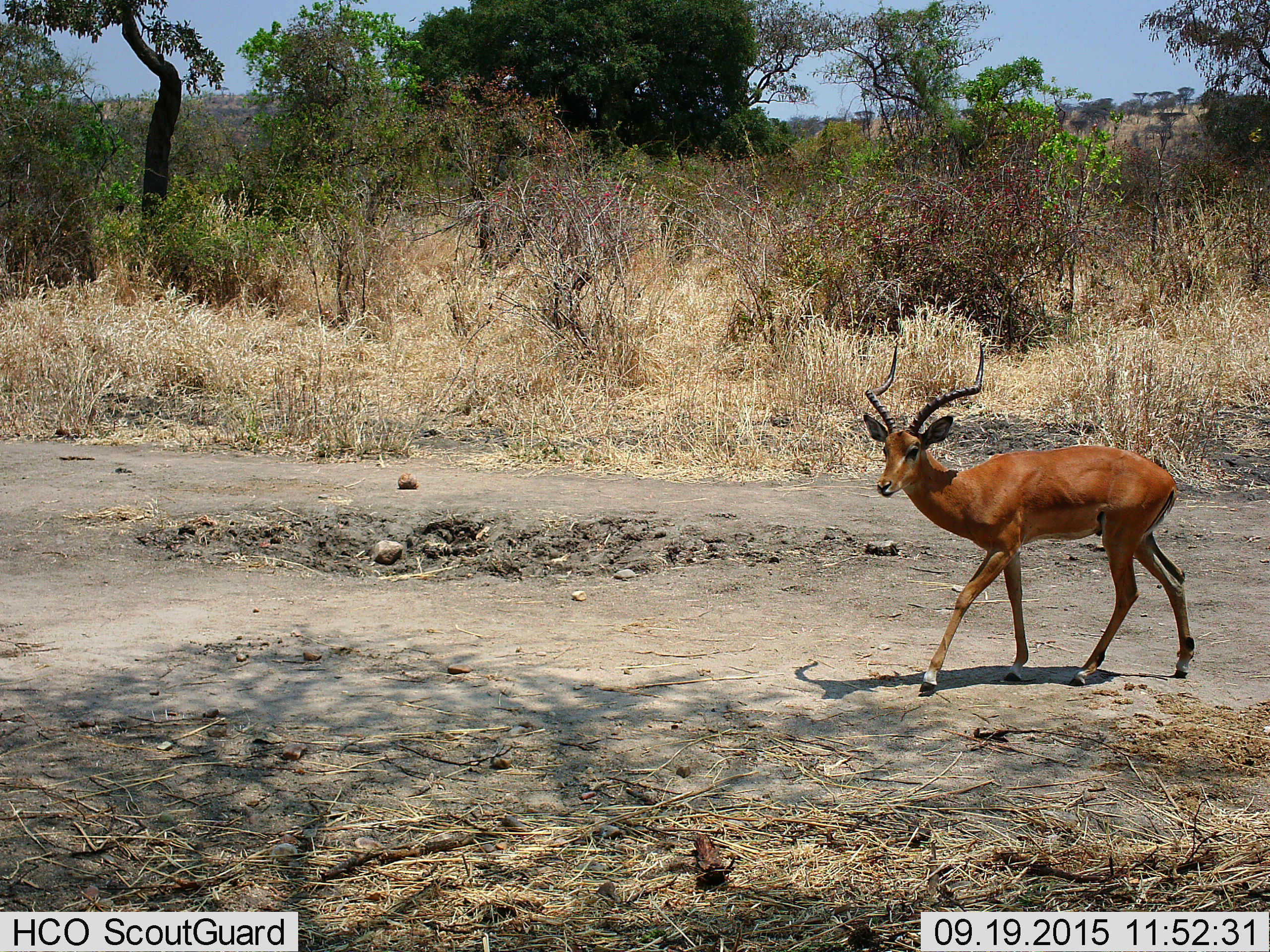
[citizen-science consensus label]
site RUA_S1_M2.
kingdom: Animalia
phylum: Chordata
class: Mammalia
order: Artiodactyla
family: Bovidae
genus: Aepyceros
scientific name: Aepyceros melampus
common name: impala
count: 1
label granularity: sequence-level